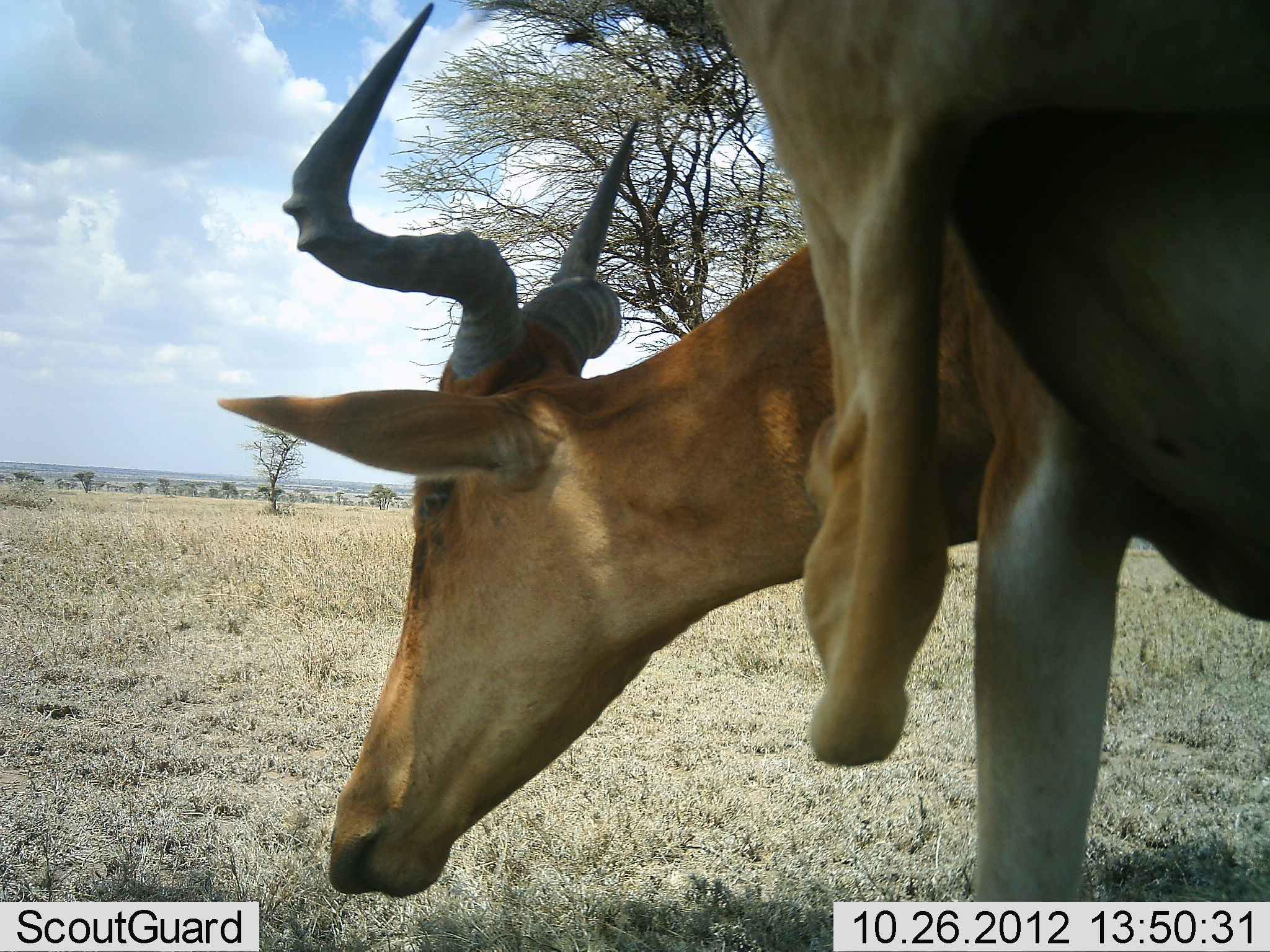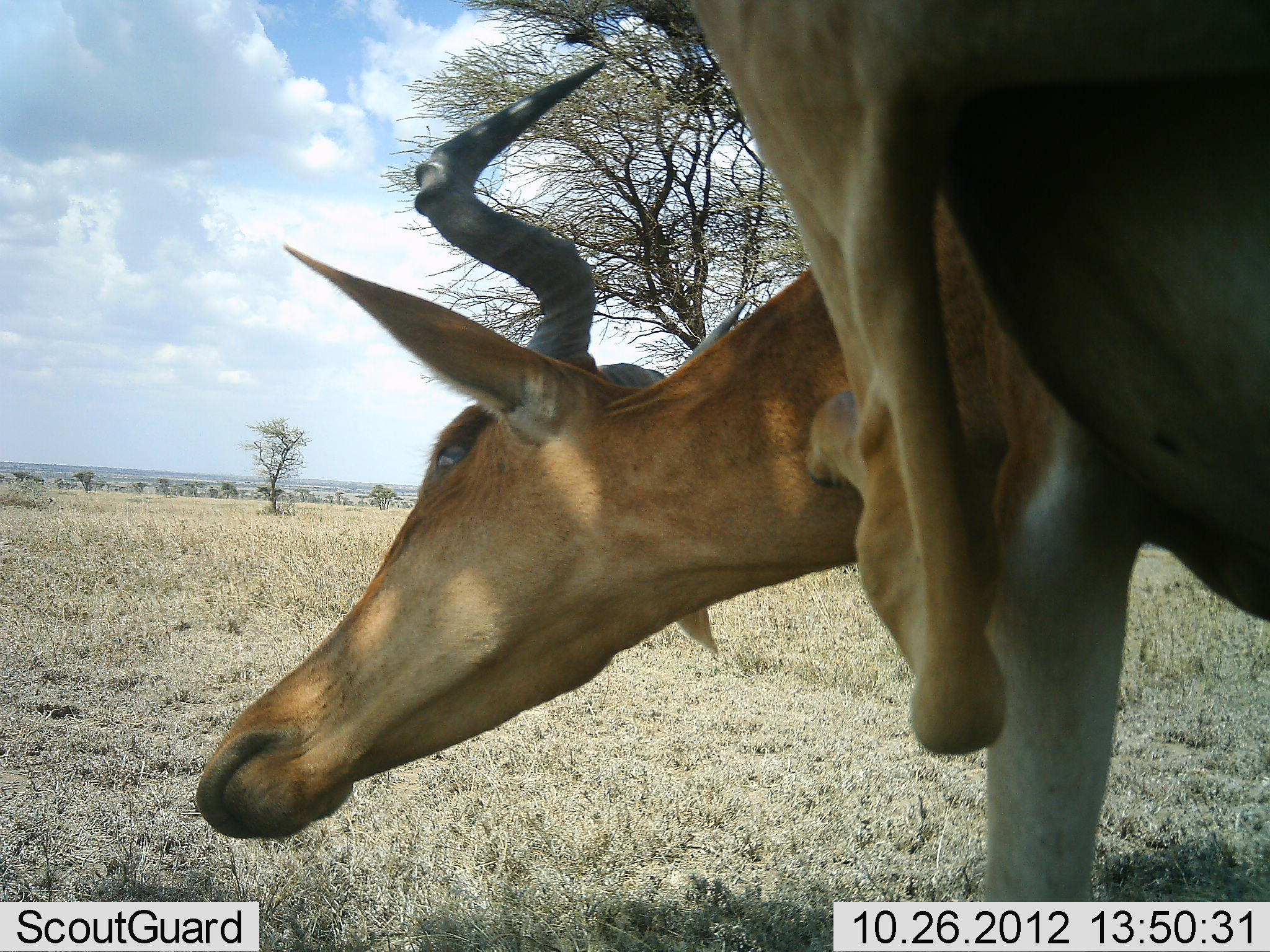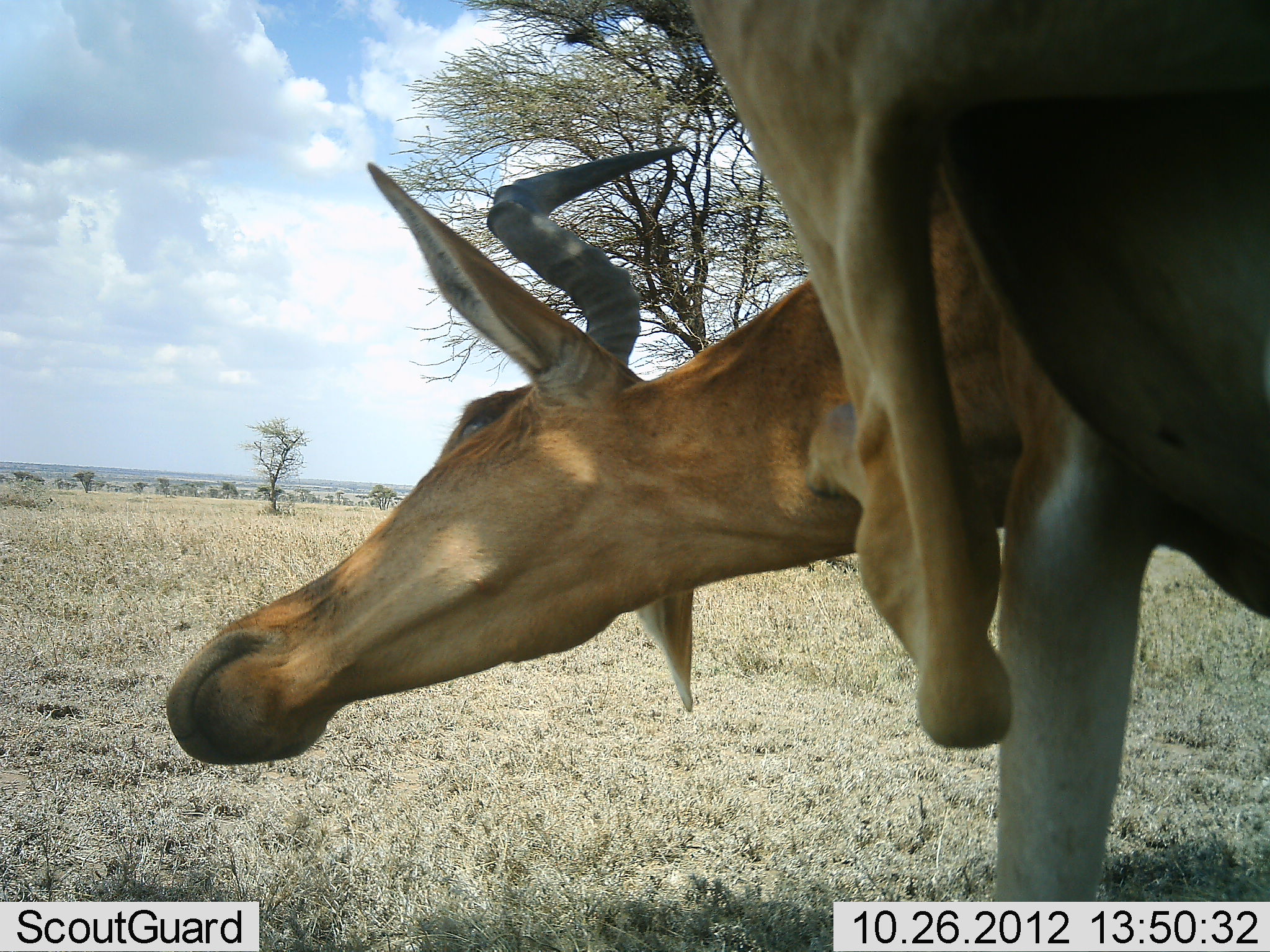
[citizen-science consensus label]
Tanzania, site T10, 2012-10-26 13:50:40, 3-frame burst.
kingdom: Animalia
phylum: Chordata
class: Mammalia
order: Artiodactyla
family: Bovidae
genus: Alcelaphus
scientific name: Alcelaphus buselaphus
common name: hartebeest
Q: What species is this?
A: Hartebeest (Alcelaphus buselaphus).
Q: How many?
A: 1.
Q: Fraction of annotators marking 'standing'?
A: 60%.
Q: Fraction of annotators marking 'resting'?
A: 0%.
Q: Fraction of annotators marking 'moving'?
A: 30%.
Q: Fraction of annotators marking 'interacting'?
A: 10%.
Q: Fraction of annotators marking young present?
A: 0%.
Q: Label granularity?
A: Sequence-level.